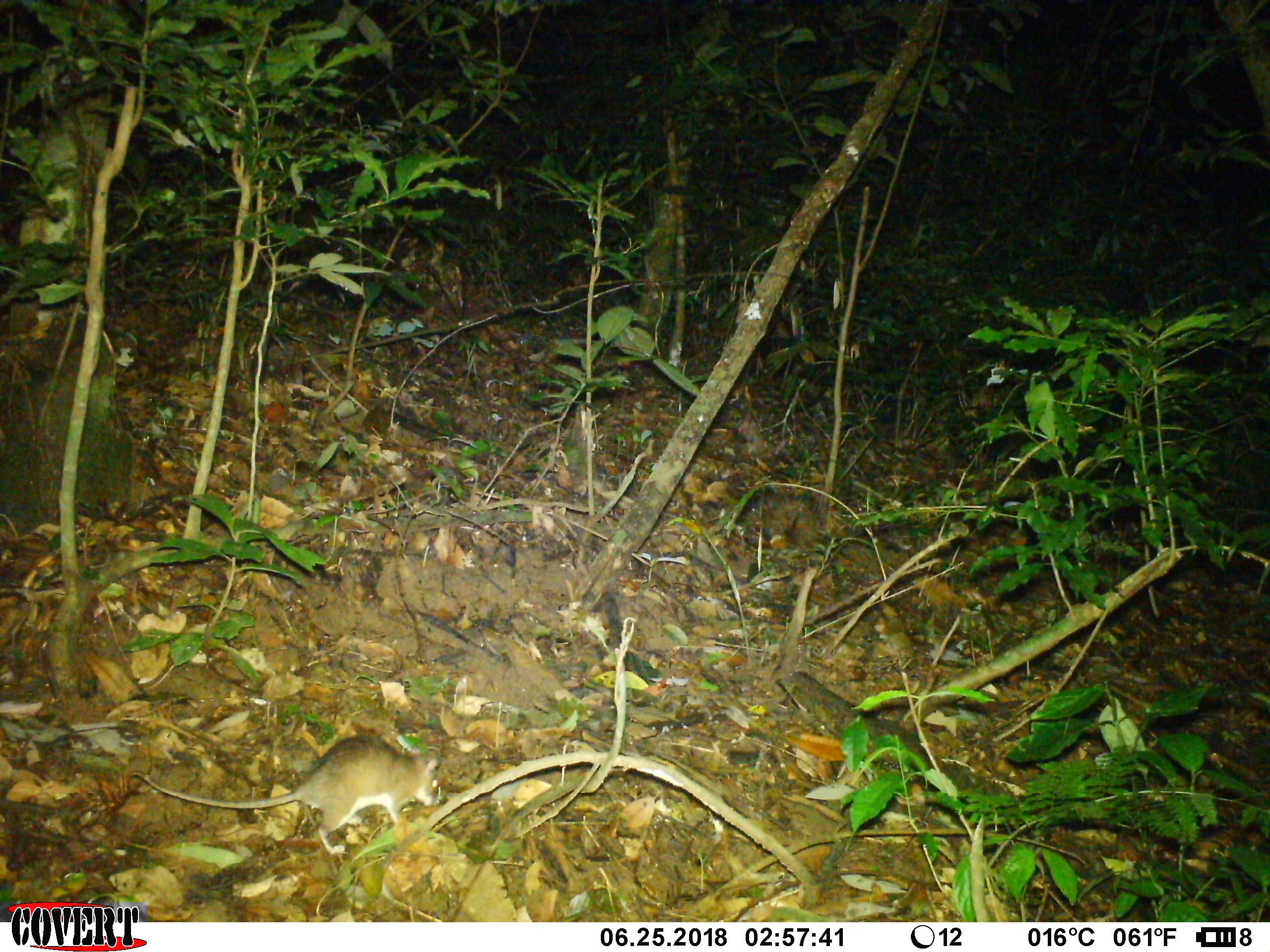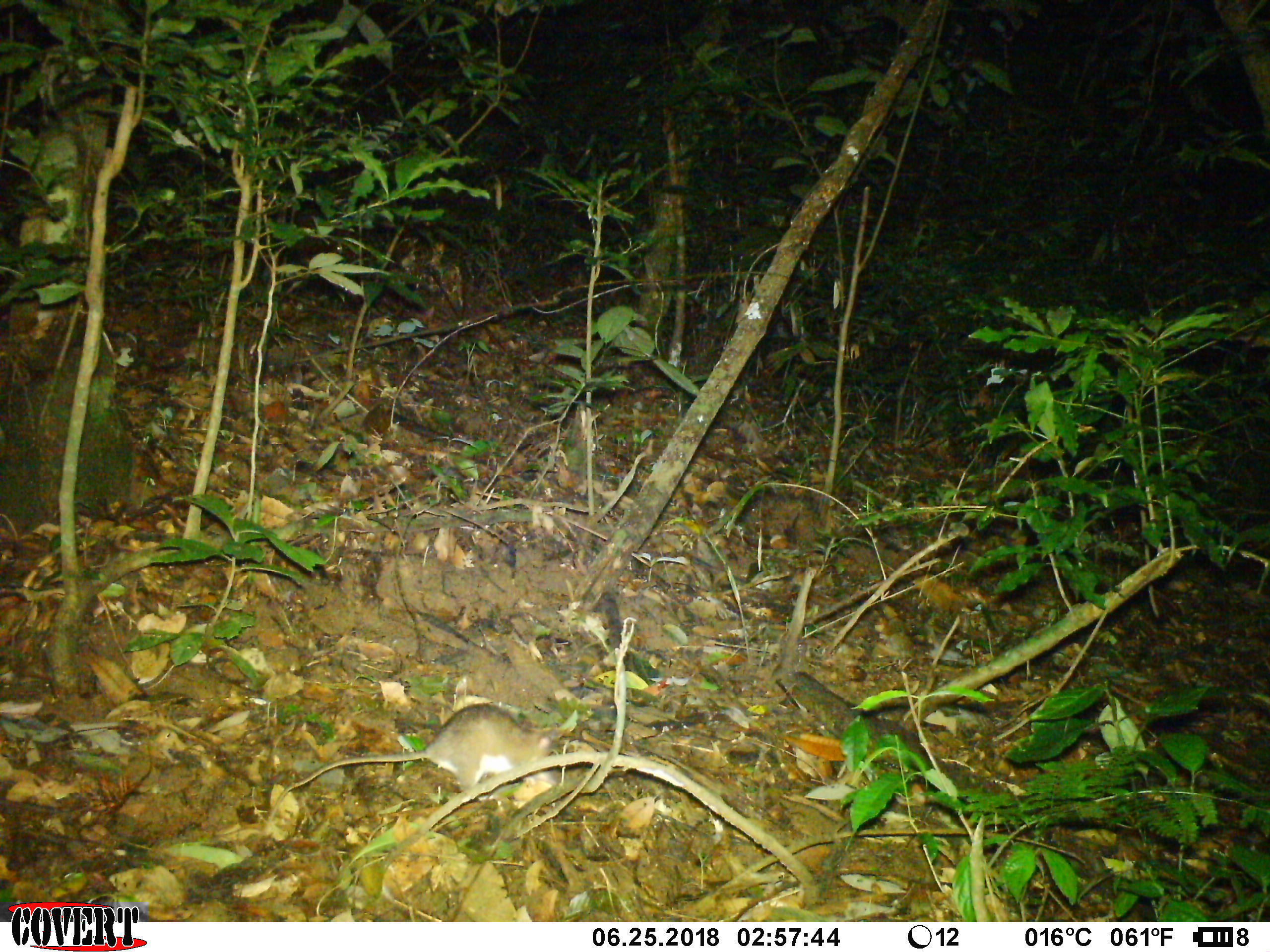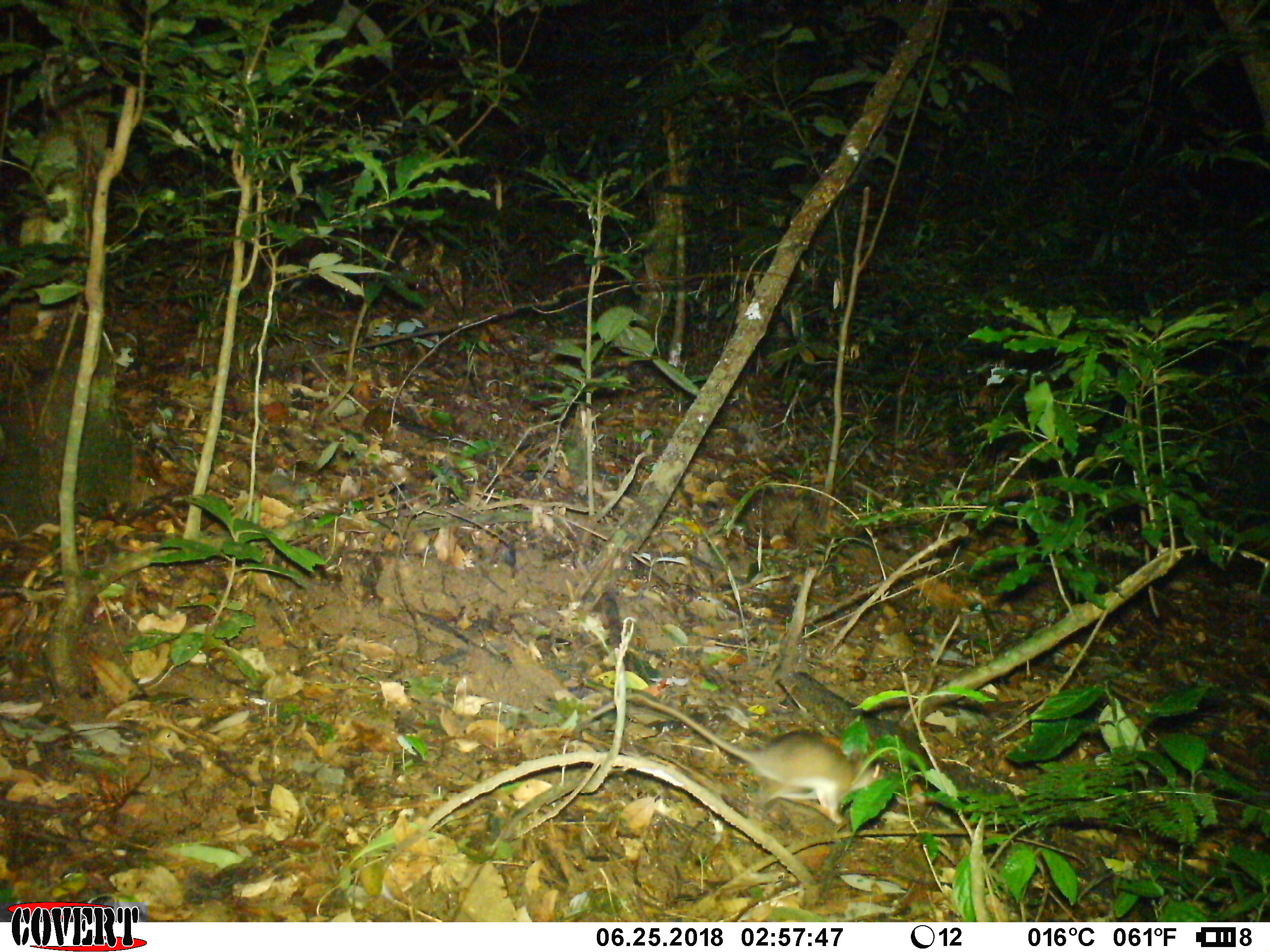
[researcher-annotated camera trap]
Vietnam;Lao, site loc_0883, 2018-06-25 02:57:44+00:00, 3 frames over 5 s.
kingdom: Animalia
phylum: Chordata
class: Mammalia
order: Rodentia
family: Muridae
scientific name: Muridae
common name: old-world mice and rats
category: unidentified murid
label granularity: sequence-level